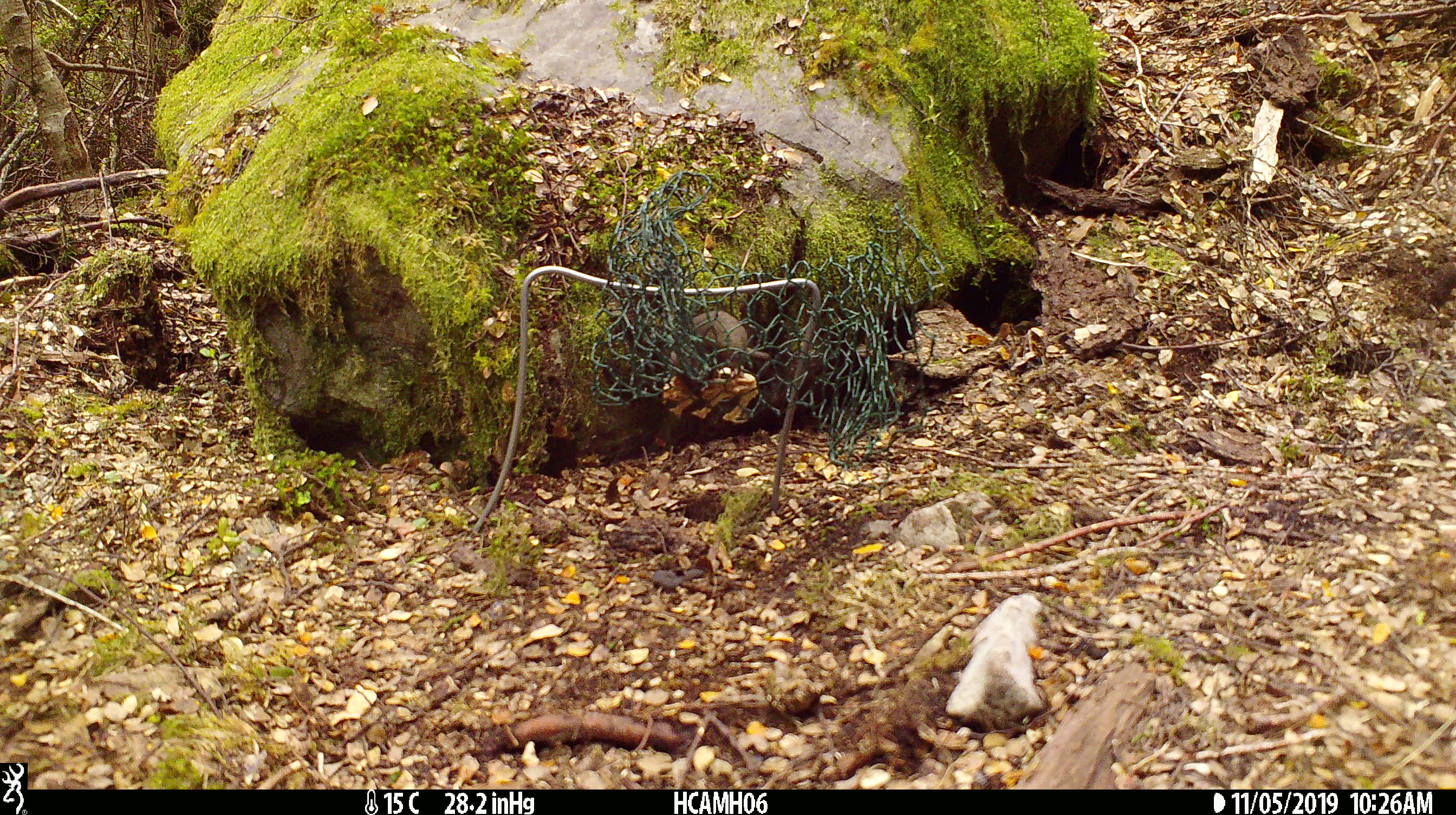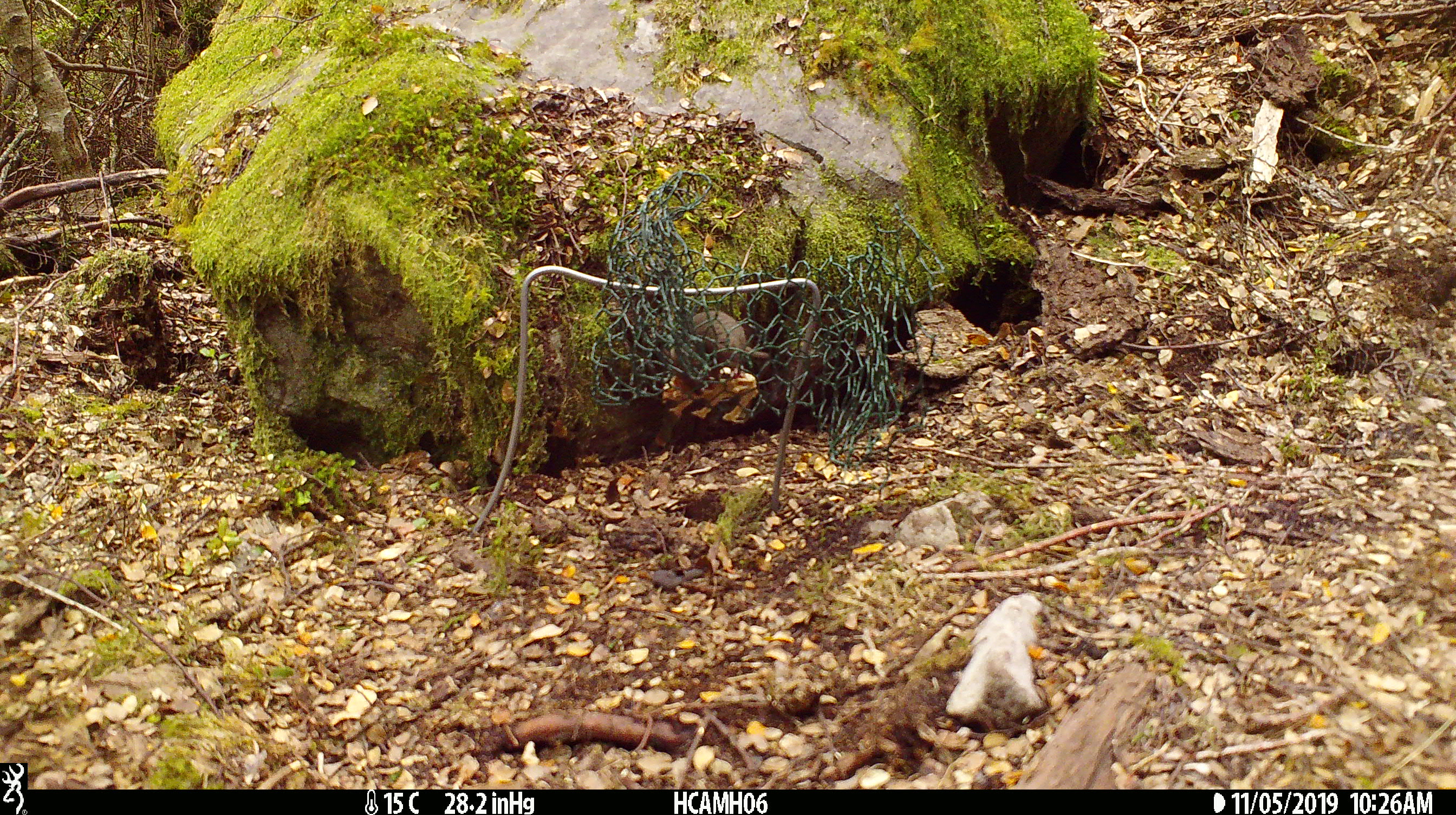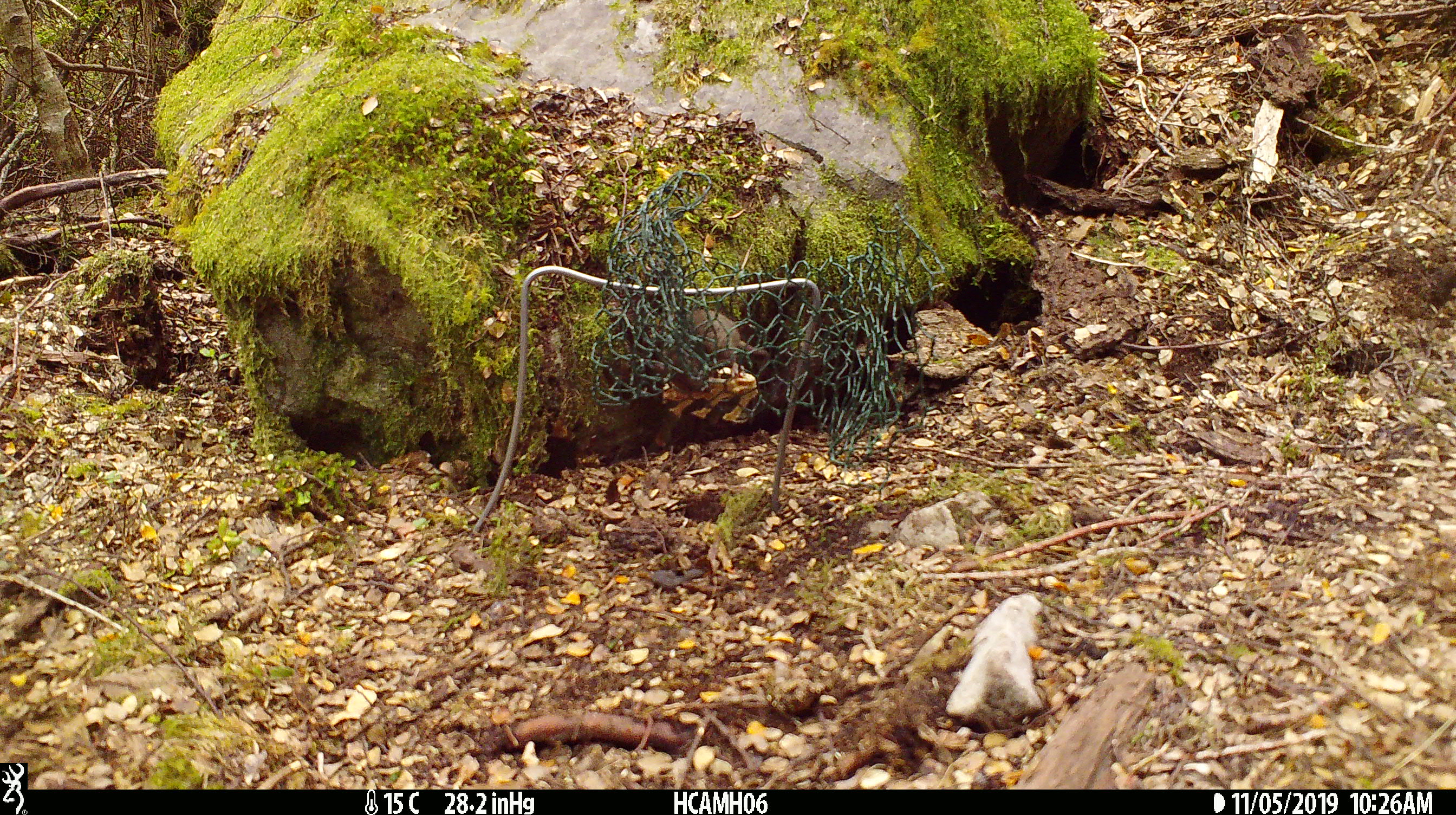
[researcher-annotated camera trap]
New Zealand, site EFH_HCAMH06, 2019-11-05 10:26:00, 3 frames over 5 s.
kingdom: Animalia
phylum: Chordata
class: Mammalia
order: Rodentia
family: Muridae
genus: Mus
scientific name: Mus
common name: mouse